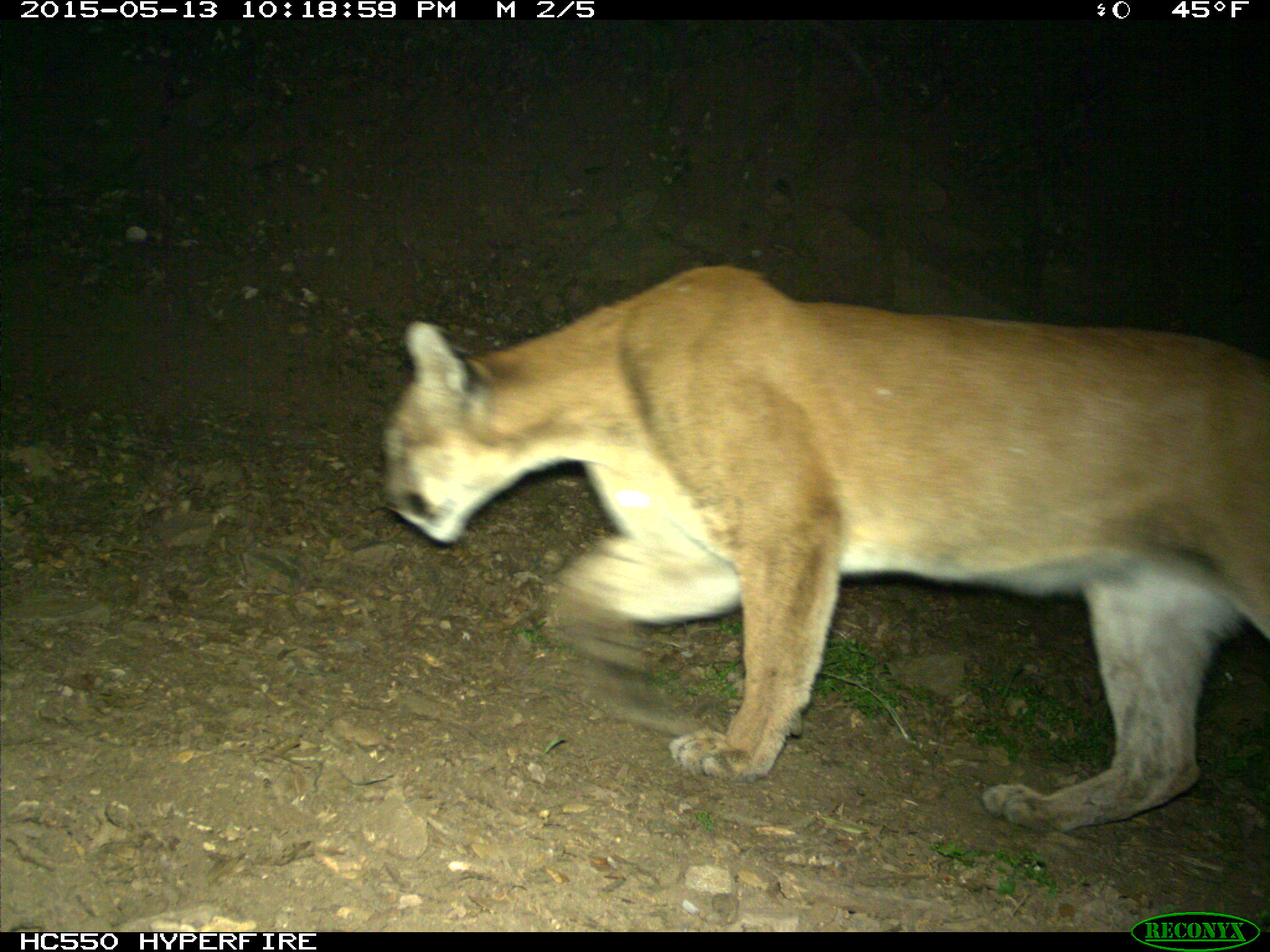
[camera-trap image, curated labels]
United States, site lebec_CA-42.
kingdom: Animalia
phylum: Chordata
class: Mammalia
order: Carnivora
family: Felidae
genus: Puma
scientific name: Puma concolor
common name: mountain lion